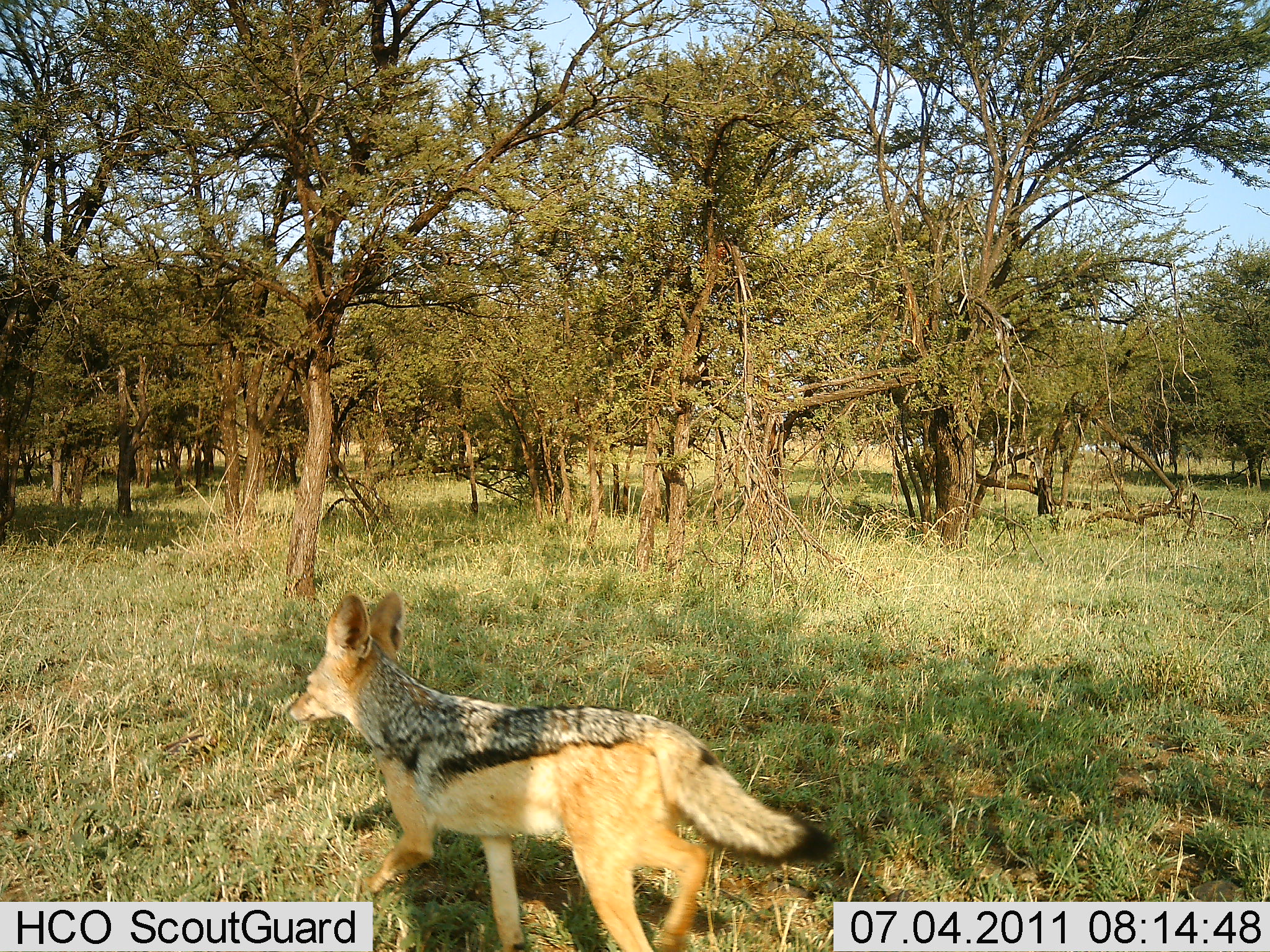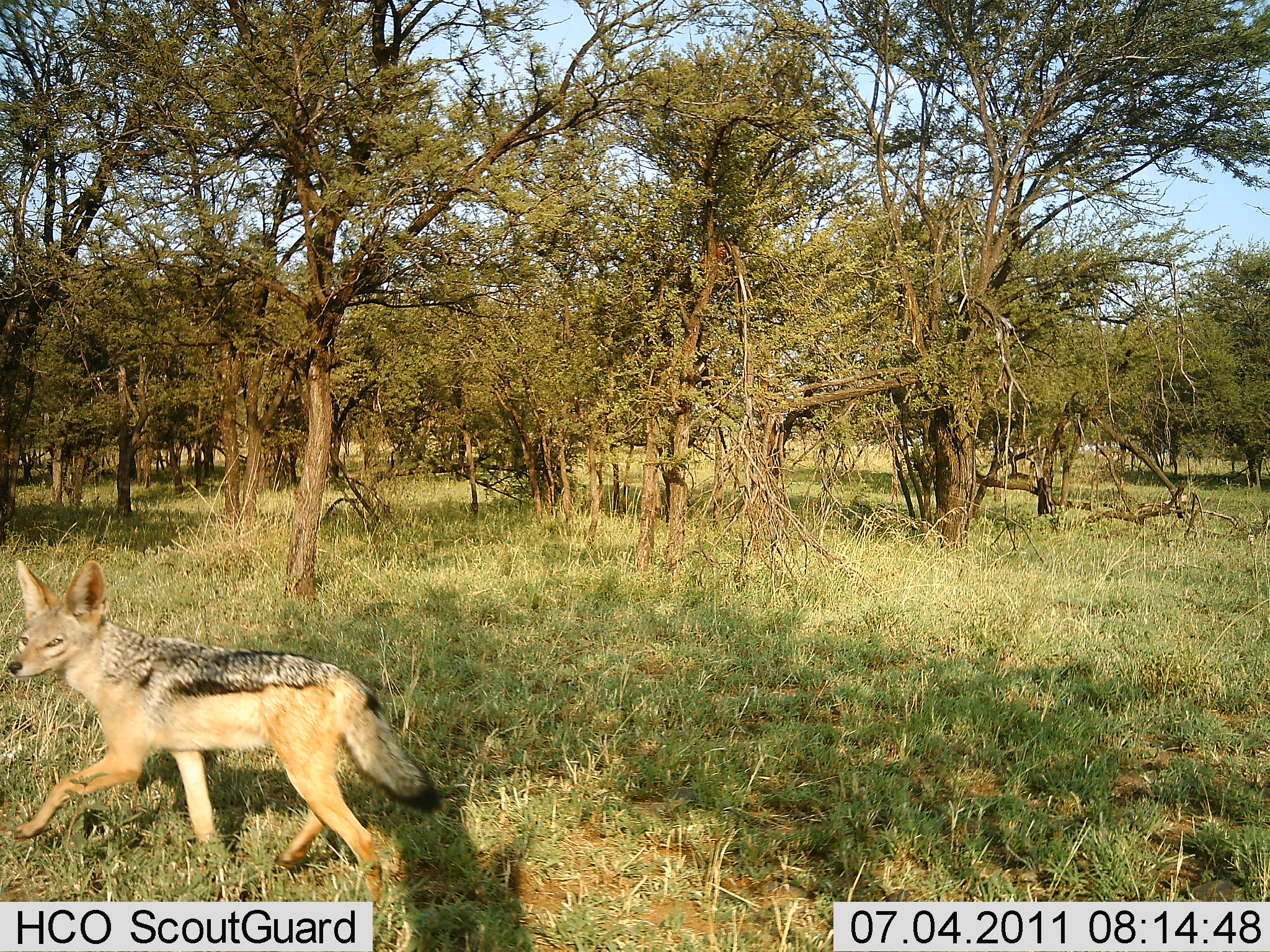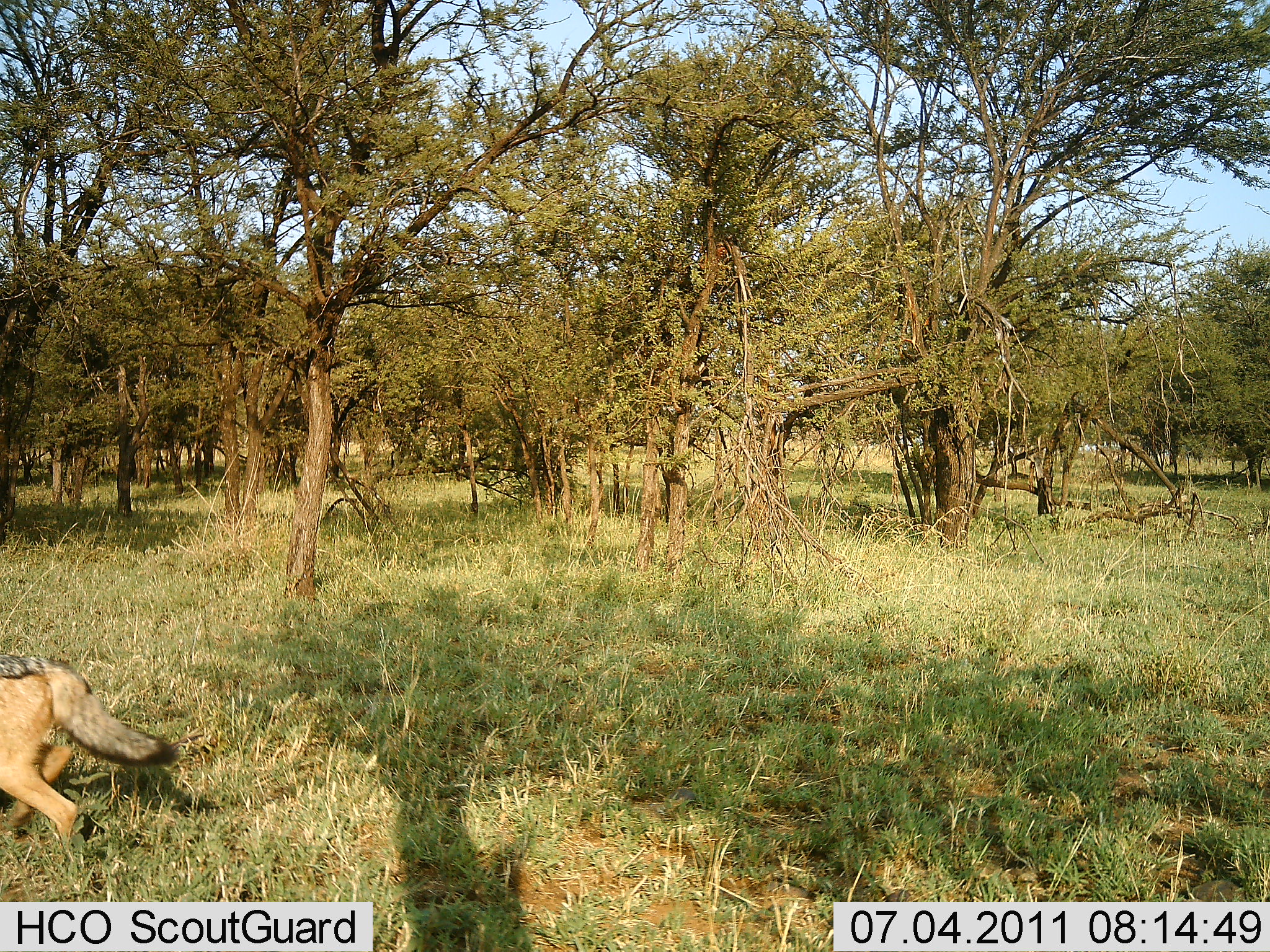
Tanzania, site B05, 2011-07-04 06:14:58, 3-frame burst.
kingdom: Animalia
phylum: Chordata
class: Mammalia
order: Carnivora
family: Canidae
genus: Lupulella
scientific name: Lupulella mesomelas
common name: black-backed jackal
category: jackal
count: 1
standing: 0%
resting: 0%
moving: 100%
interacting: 0%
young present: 0%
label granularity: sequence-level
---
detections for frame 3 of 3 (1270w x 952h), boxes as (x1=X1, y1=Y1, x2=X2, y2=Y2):
animal: (x1=0, y1=648, x2=177, y2=868)